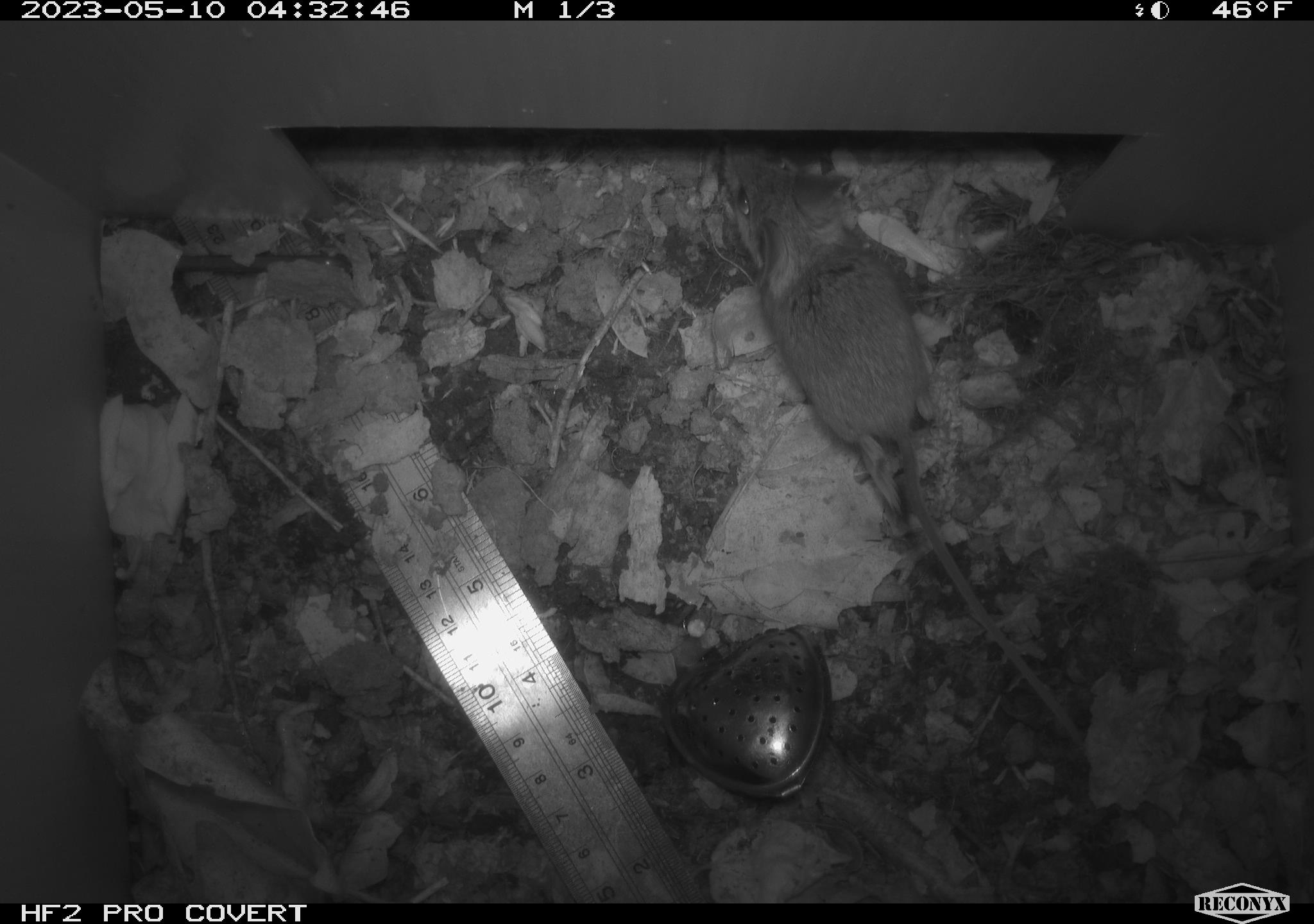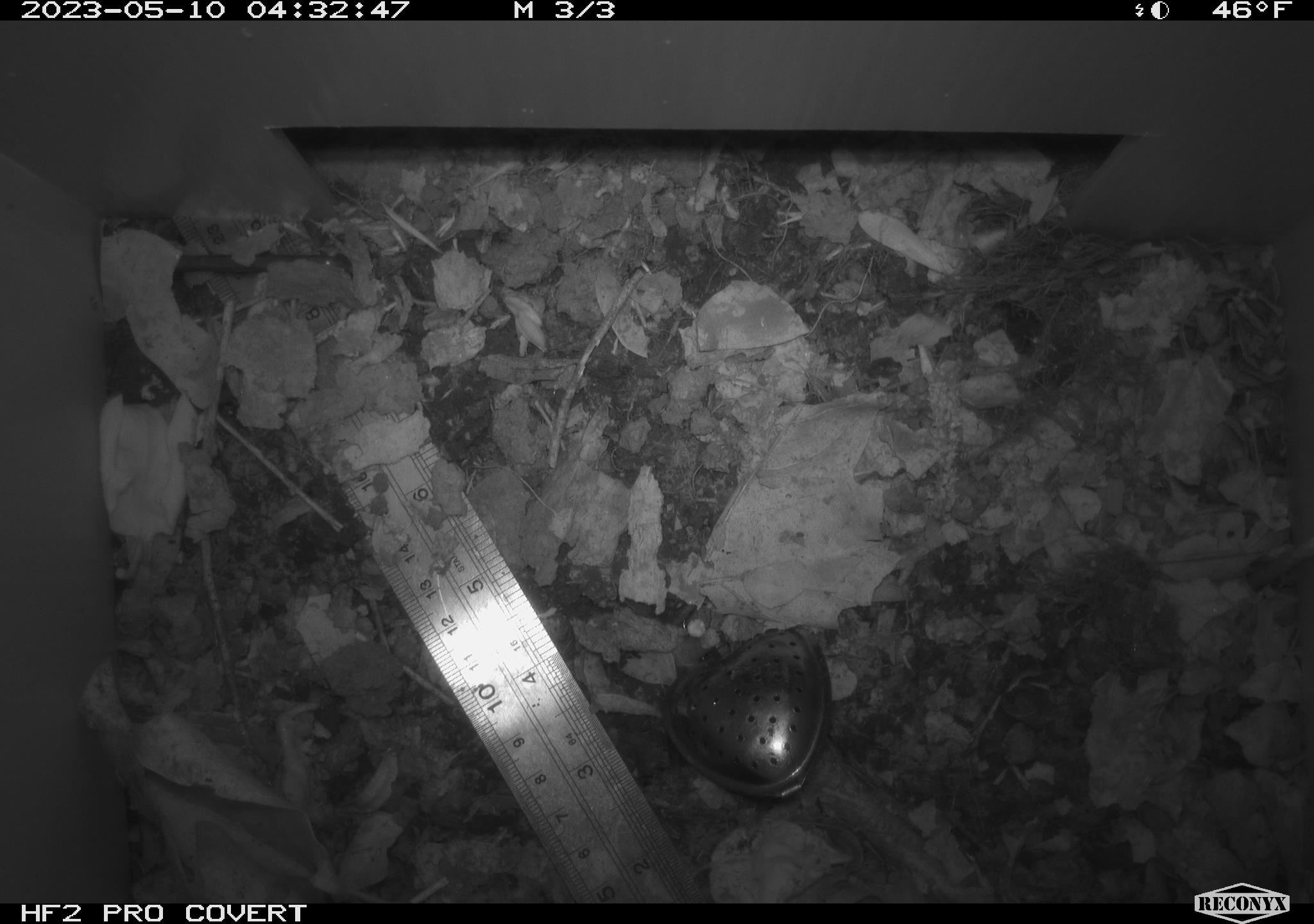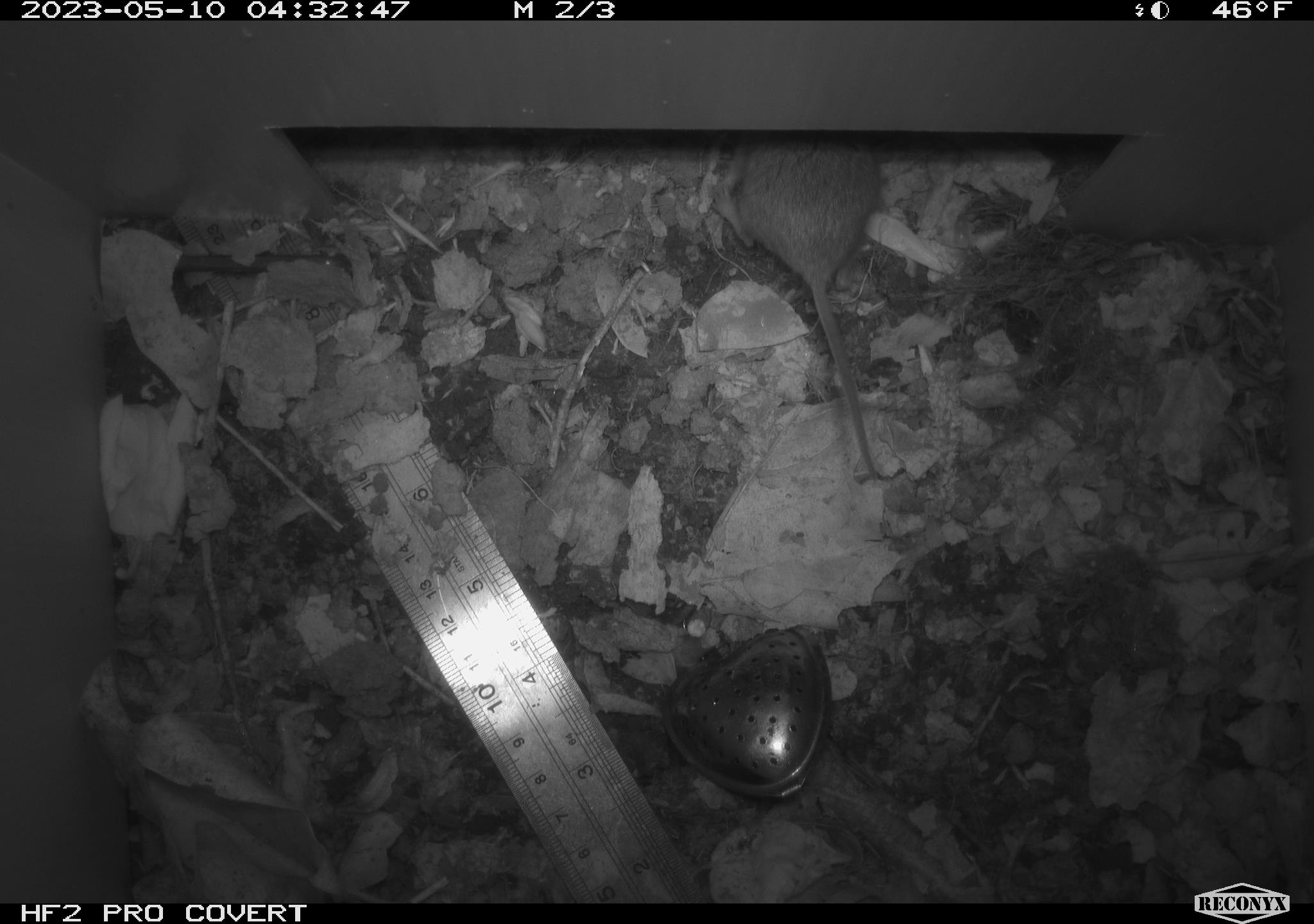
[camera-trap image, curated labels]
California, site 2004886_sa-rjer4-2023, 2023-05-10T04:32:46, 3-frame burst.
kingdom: Animalia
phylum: Chordata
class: Mammalia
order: Rodentia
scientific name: Rodentia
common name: mouse species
Mouse species (Rodentia).